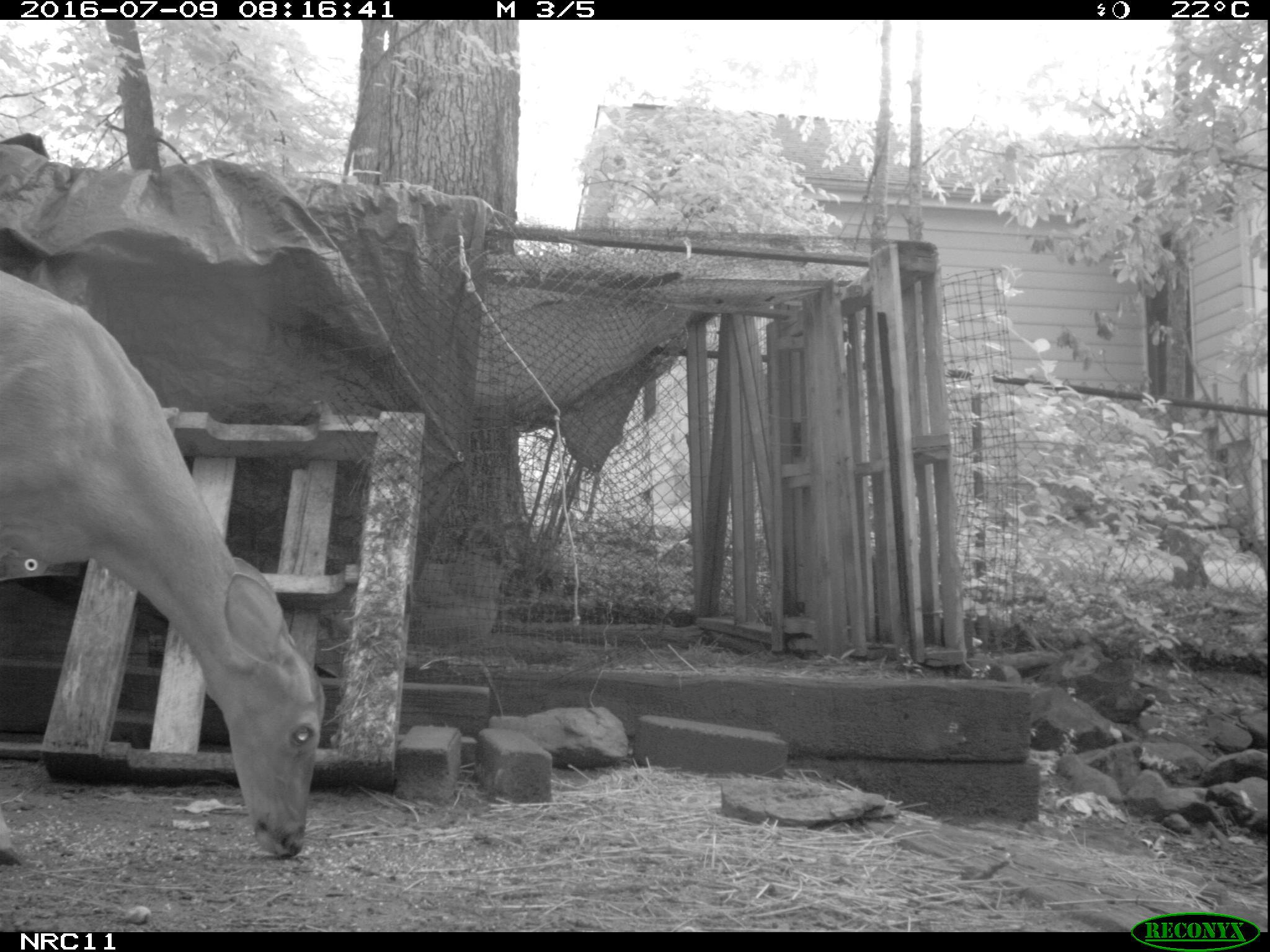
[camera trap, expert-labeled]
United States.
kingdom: Animalia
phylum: Chordata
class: Mammalia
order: Artiodactyla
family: Cervidae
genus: Odocoileus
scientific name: Odocoileus virginianus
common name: white-tailed deer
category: White Tailed Deer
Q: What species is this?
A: White Tailed Deer (white-tailed deer) (Odocoileus virginianus).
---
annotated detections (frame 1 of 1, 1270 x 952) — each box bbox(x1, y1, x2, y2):
White Tailed Deer: bbox(0, 255, 336, 867)